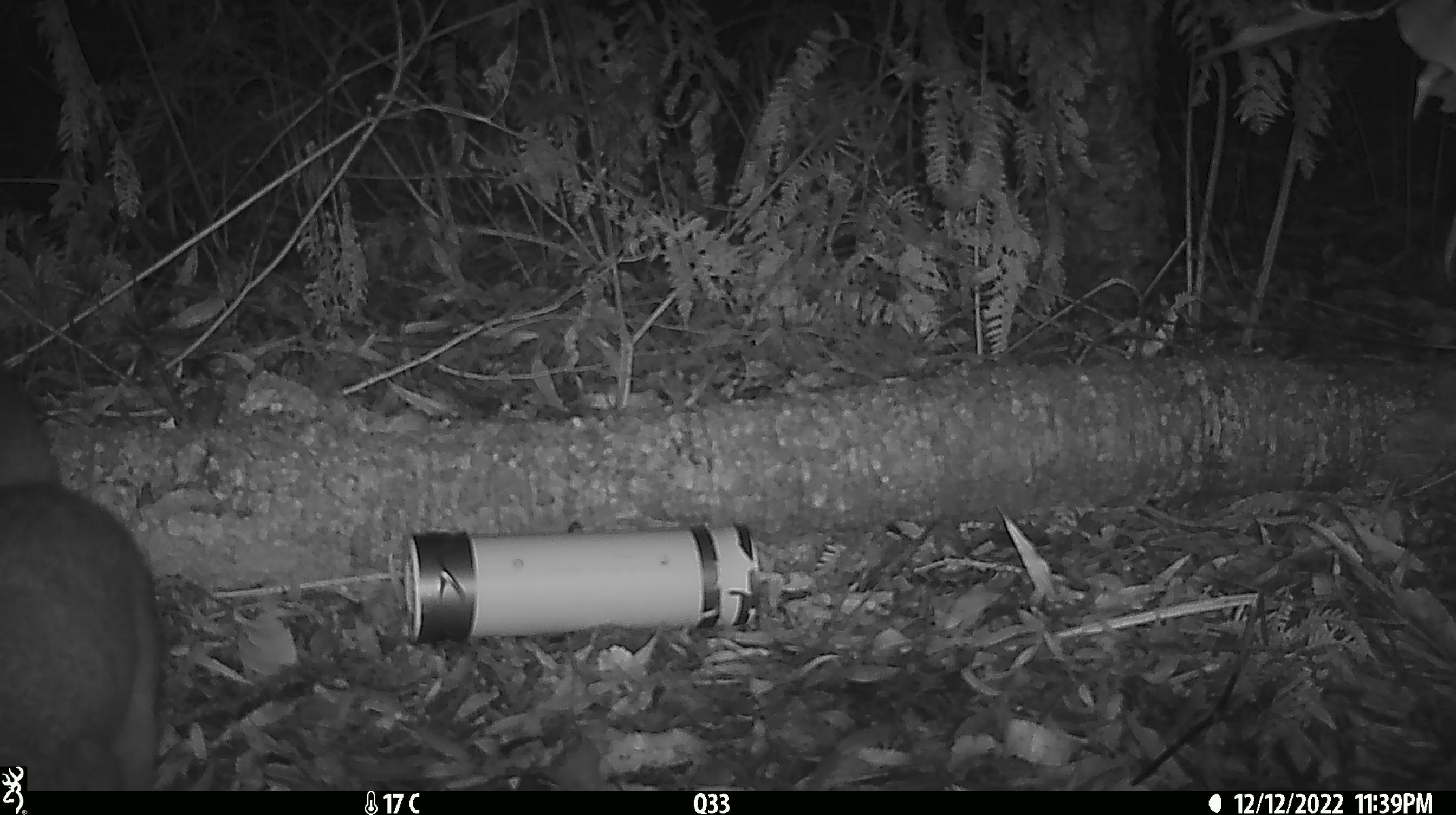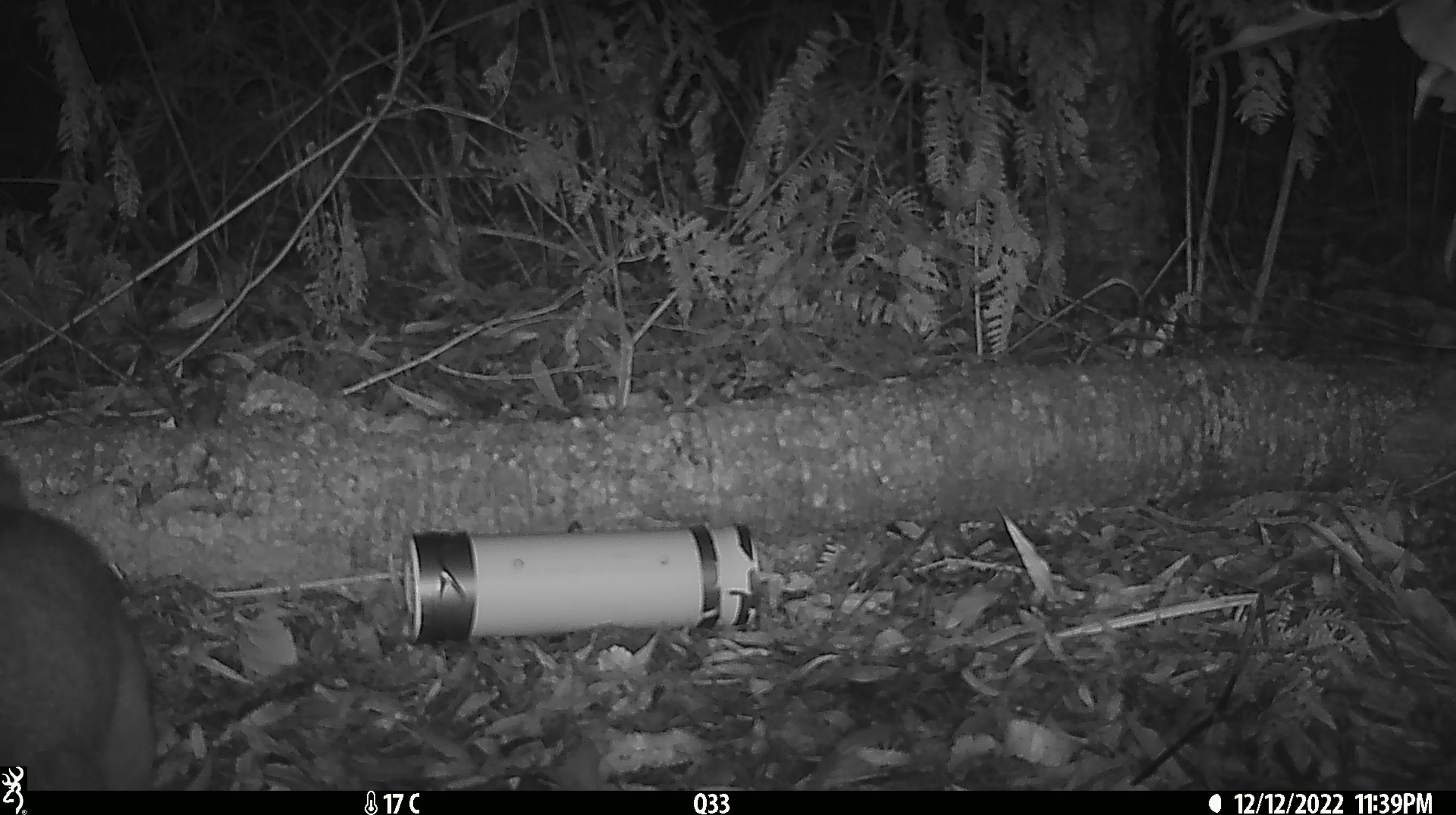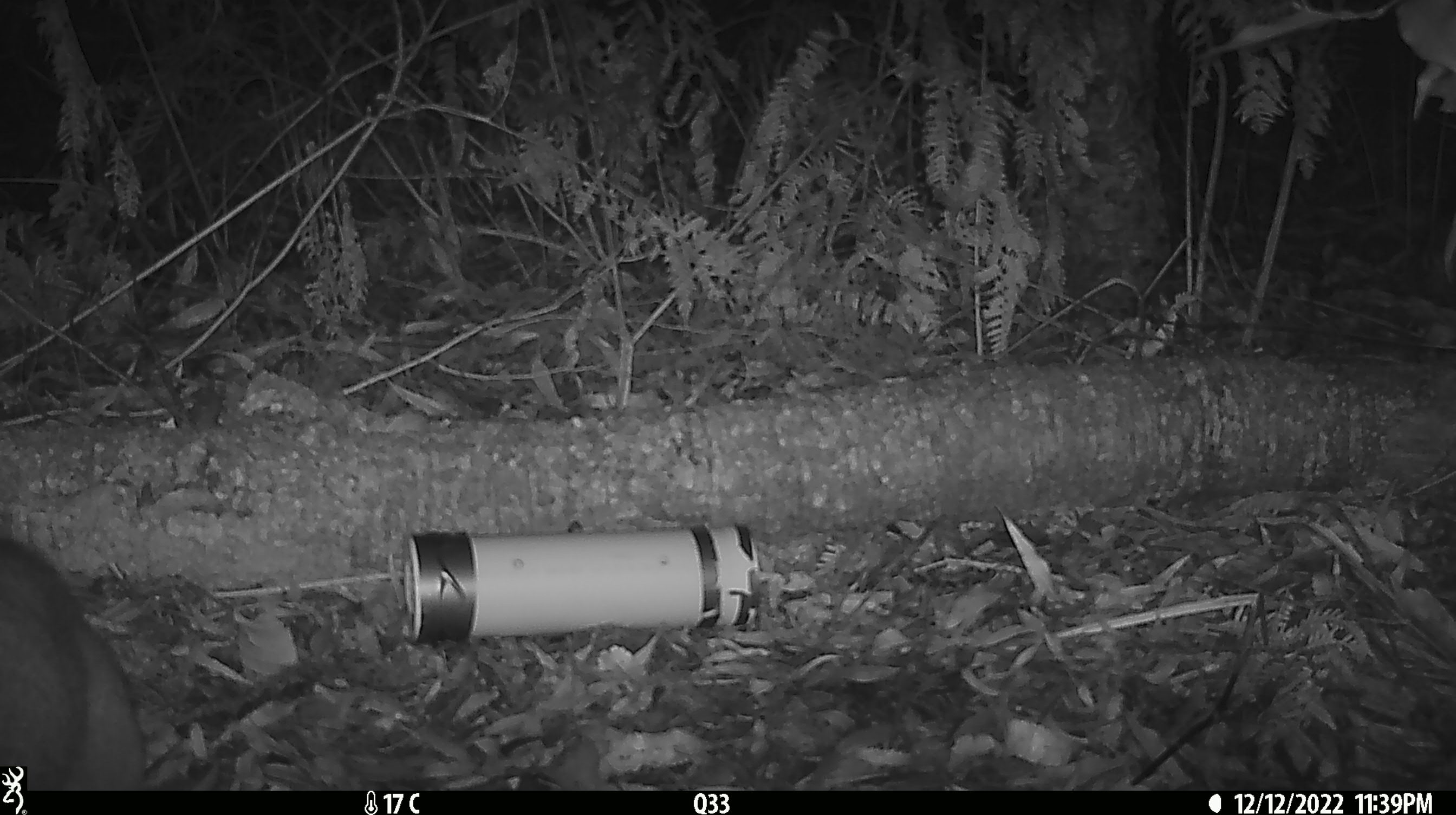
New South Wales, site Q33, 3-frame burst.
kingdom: Animalia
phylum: Chordata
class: Mammalia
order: Diprotodontia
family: Phalangeridae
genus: Trichosurus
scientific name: Trichosurus vulpecula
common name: common brushtail possum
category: possum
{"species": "possum (common brushtail possum) (Trichosurus vulpecula)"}